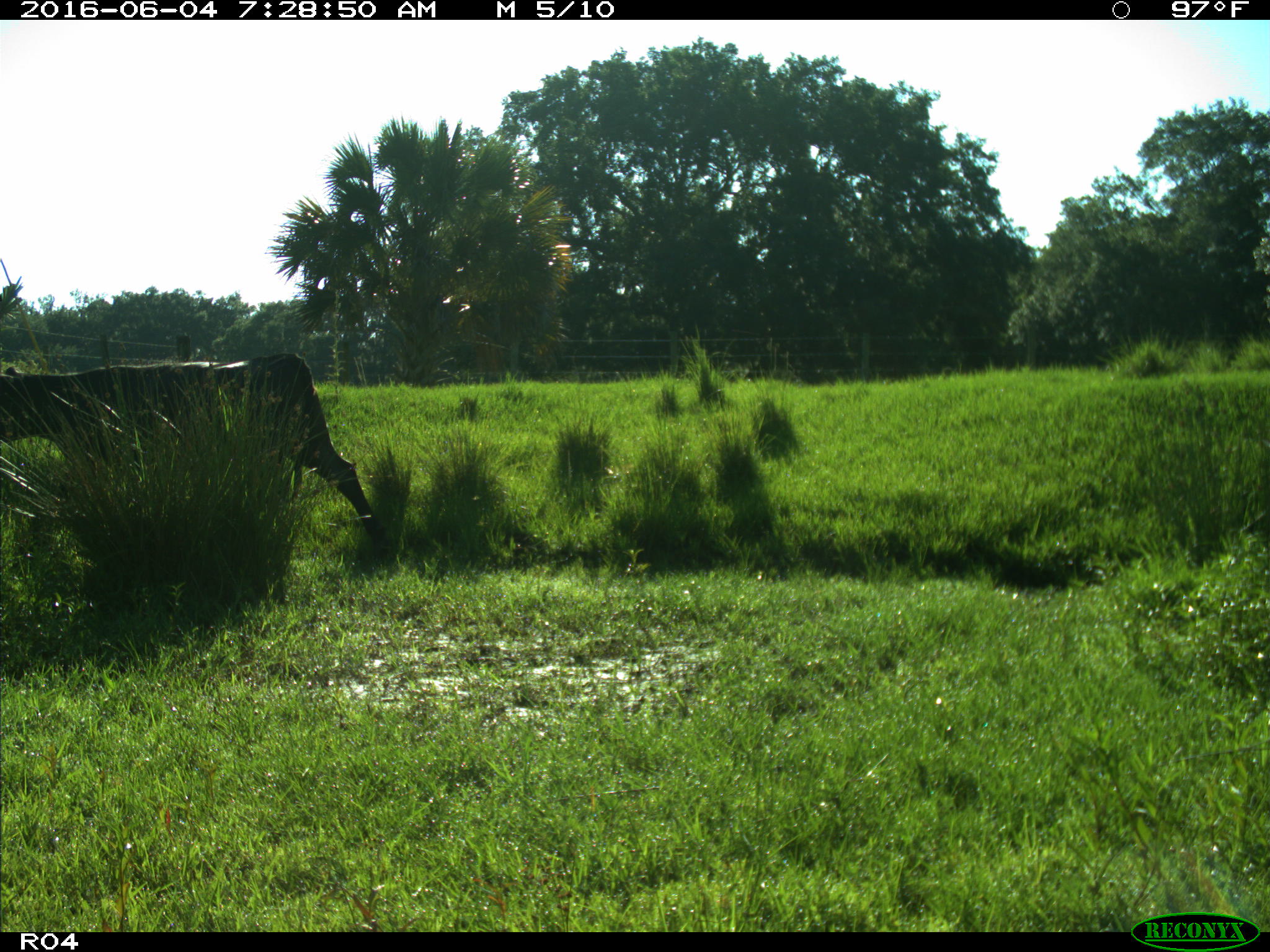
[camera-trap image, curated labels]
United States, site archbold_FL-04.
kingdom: Animalia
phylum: Chordata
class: Mammalia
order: Artiodactyla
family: Bovidae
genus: Bos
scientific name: Bos taurus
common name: domestic cow